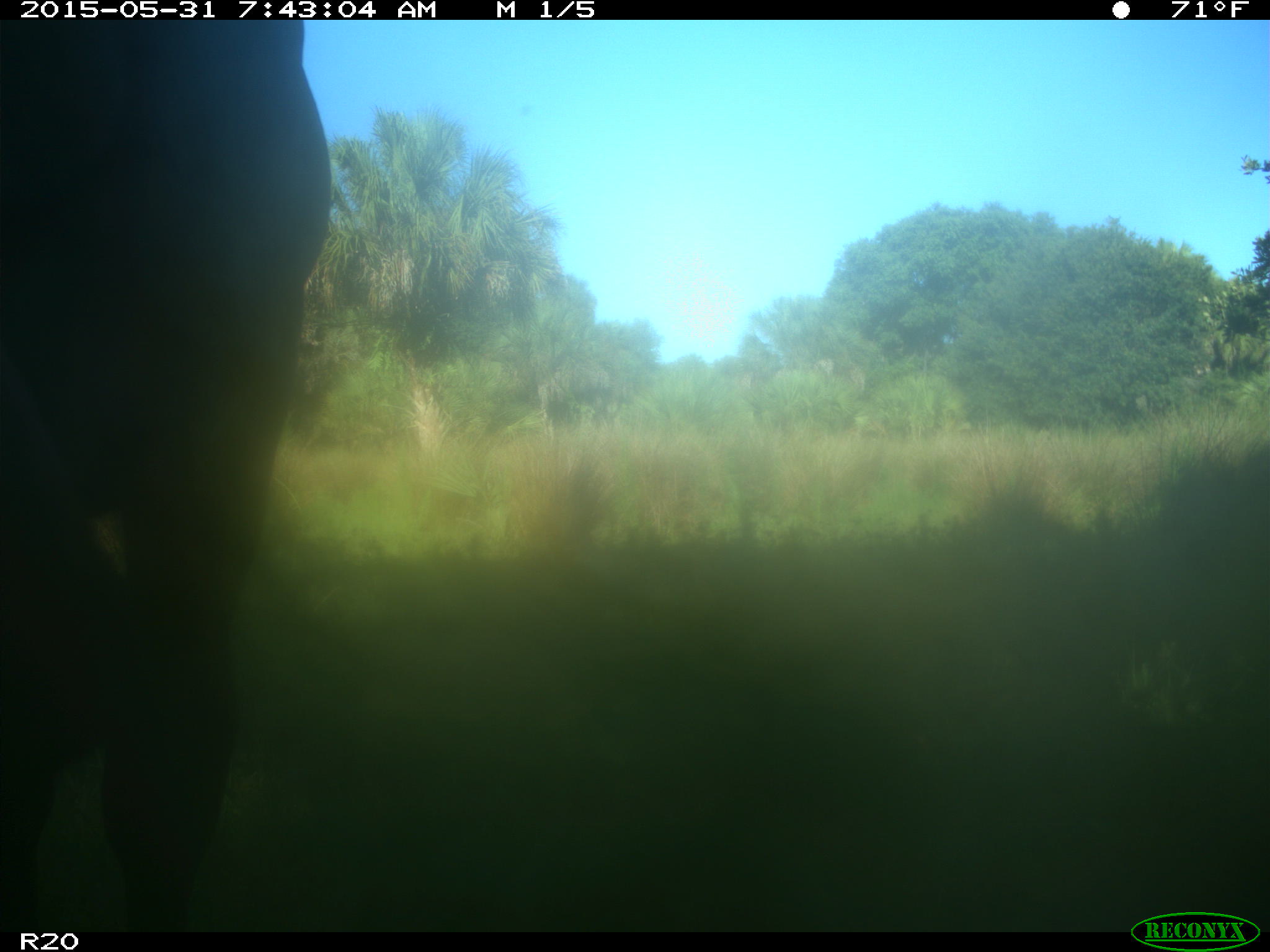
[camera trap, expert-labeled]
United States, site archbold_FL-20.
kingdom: Animalia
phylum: Chordata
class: Mammalia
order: Artiodactyla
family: Bovidae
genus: Bos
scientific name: Bos taurus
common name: domestic cow